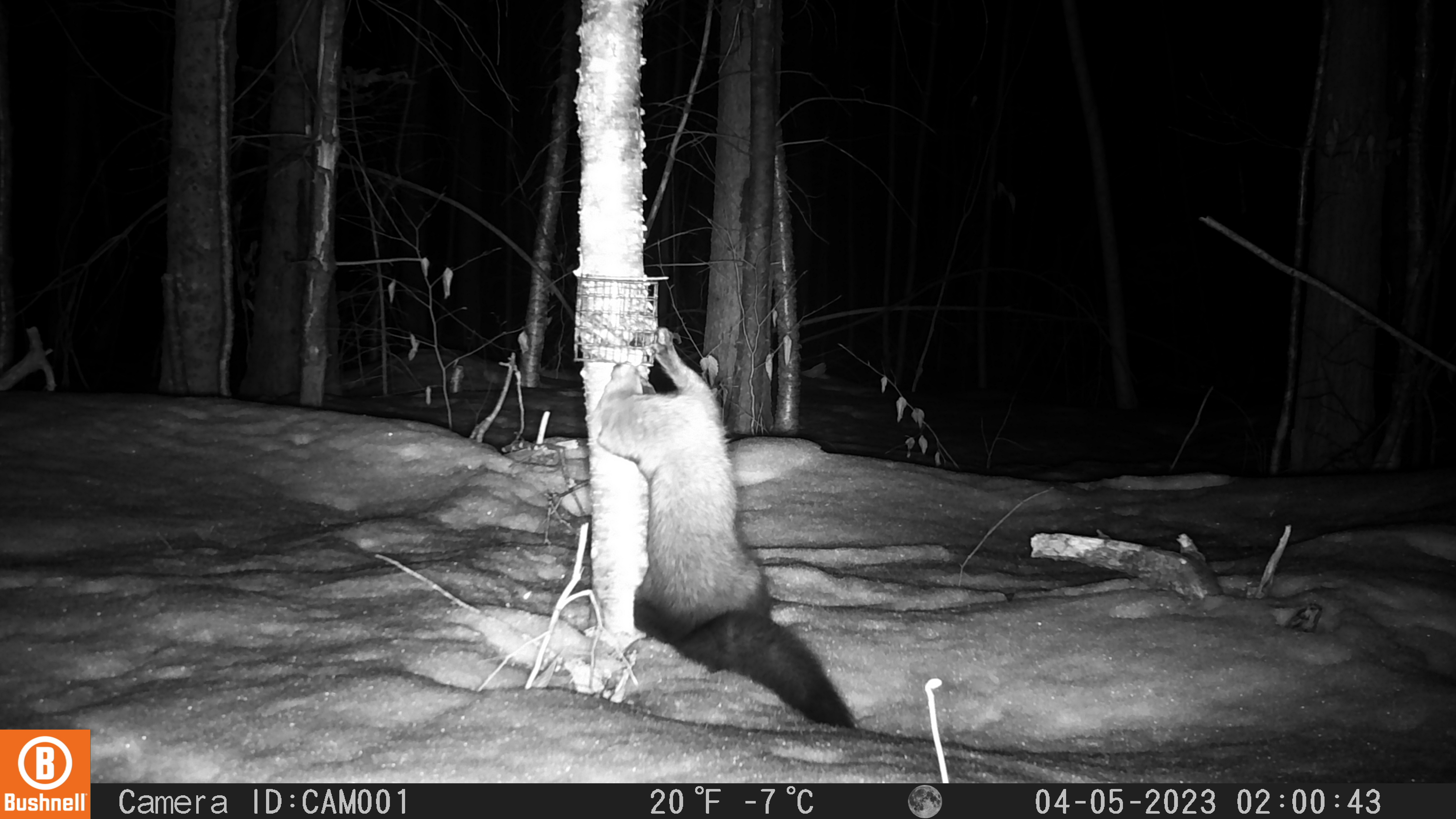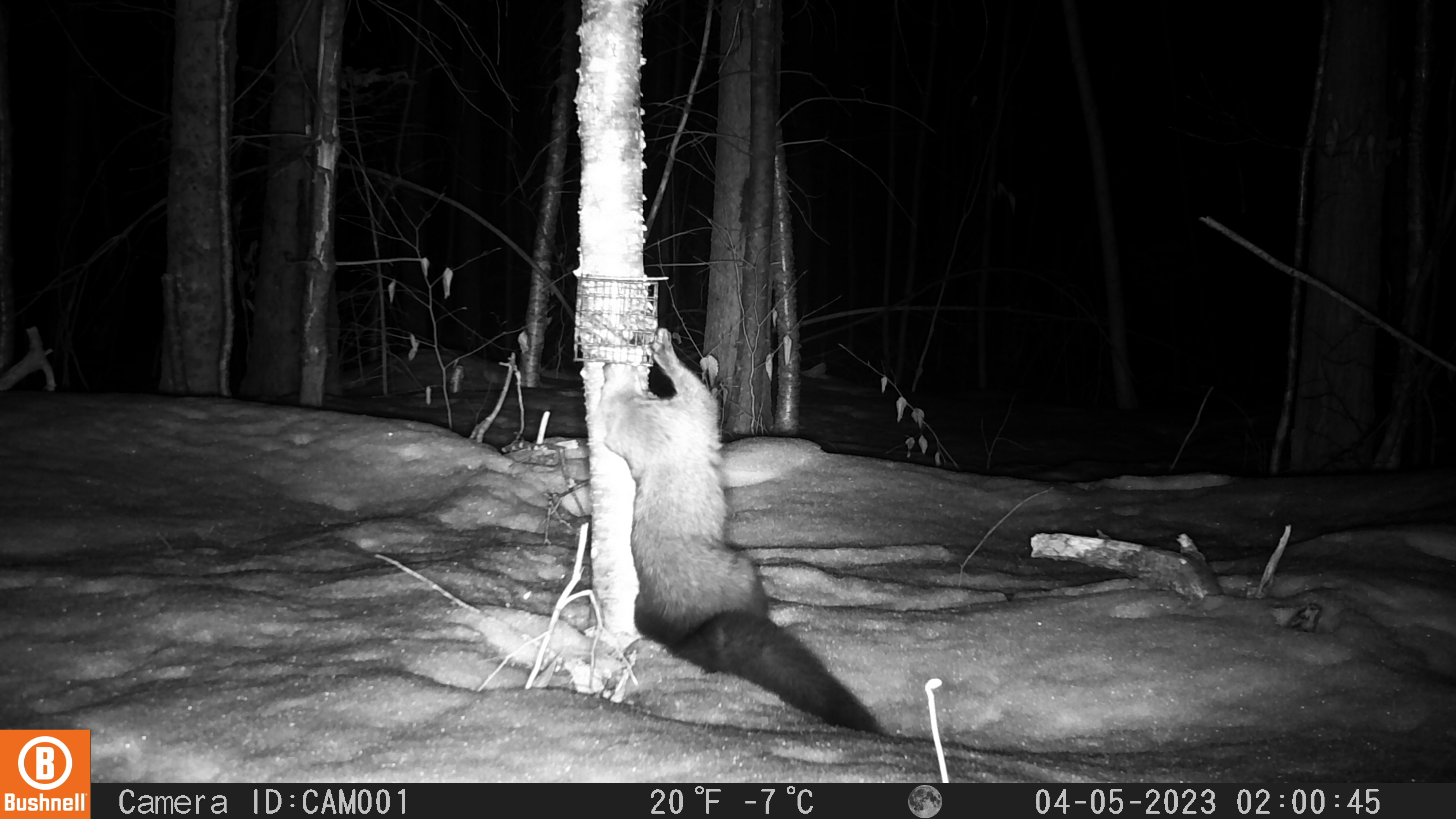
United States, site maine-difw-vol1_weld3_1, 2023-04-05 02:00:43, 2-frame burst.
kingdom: Animalia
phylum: Chordata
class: Mammalia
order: Carnivora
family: Mustelidae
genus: Pekania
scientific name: Pekania pennanti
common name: fisher